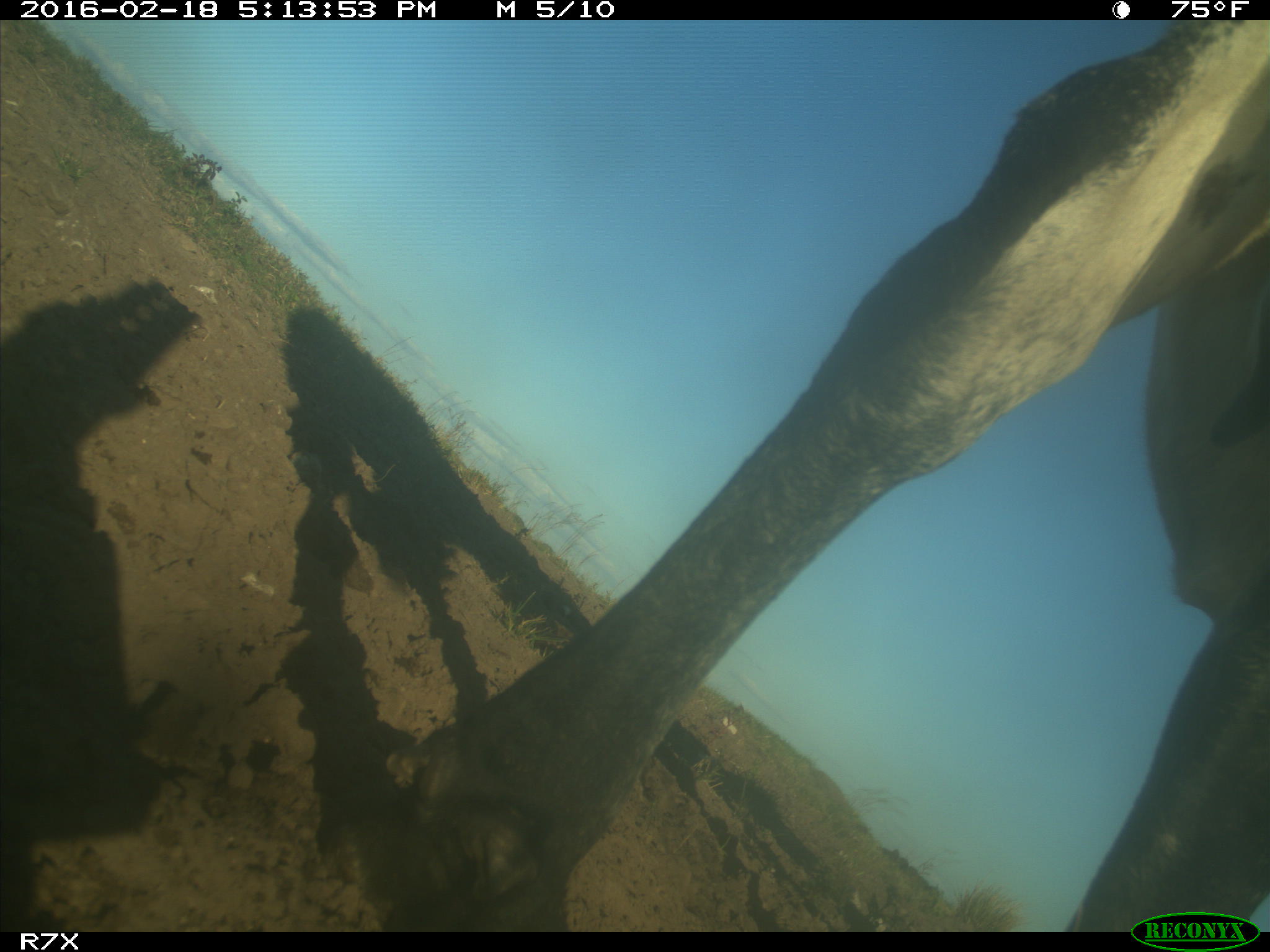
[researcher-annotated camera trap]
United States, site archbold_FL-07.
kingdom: Animalia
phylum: Chordata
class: Mammalia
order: Artiodactyla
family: Bovidae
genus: Bos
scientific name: Bos taurus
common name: domestic cow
Bos taurus (domestic cow).